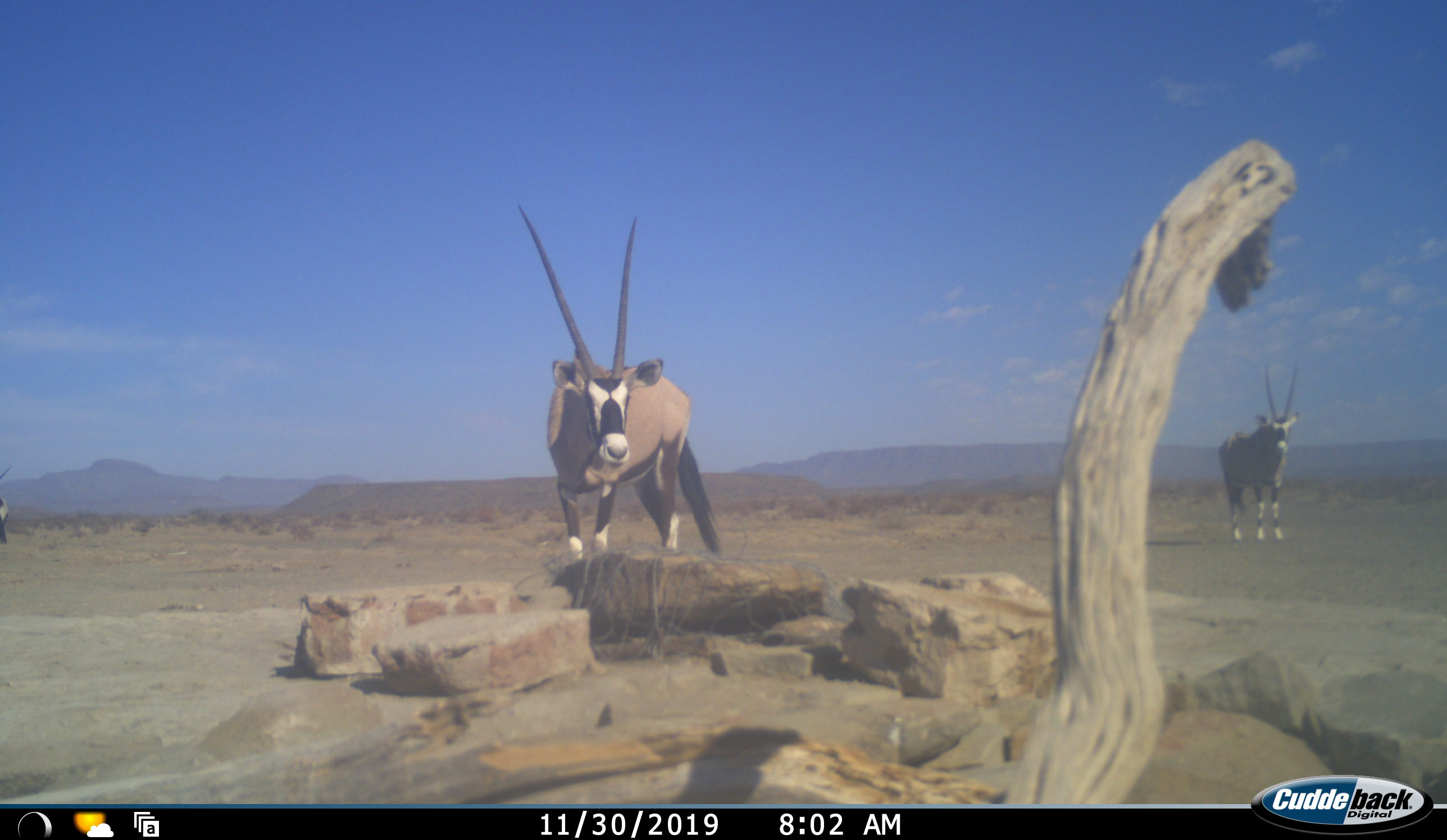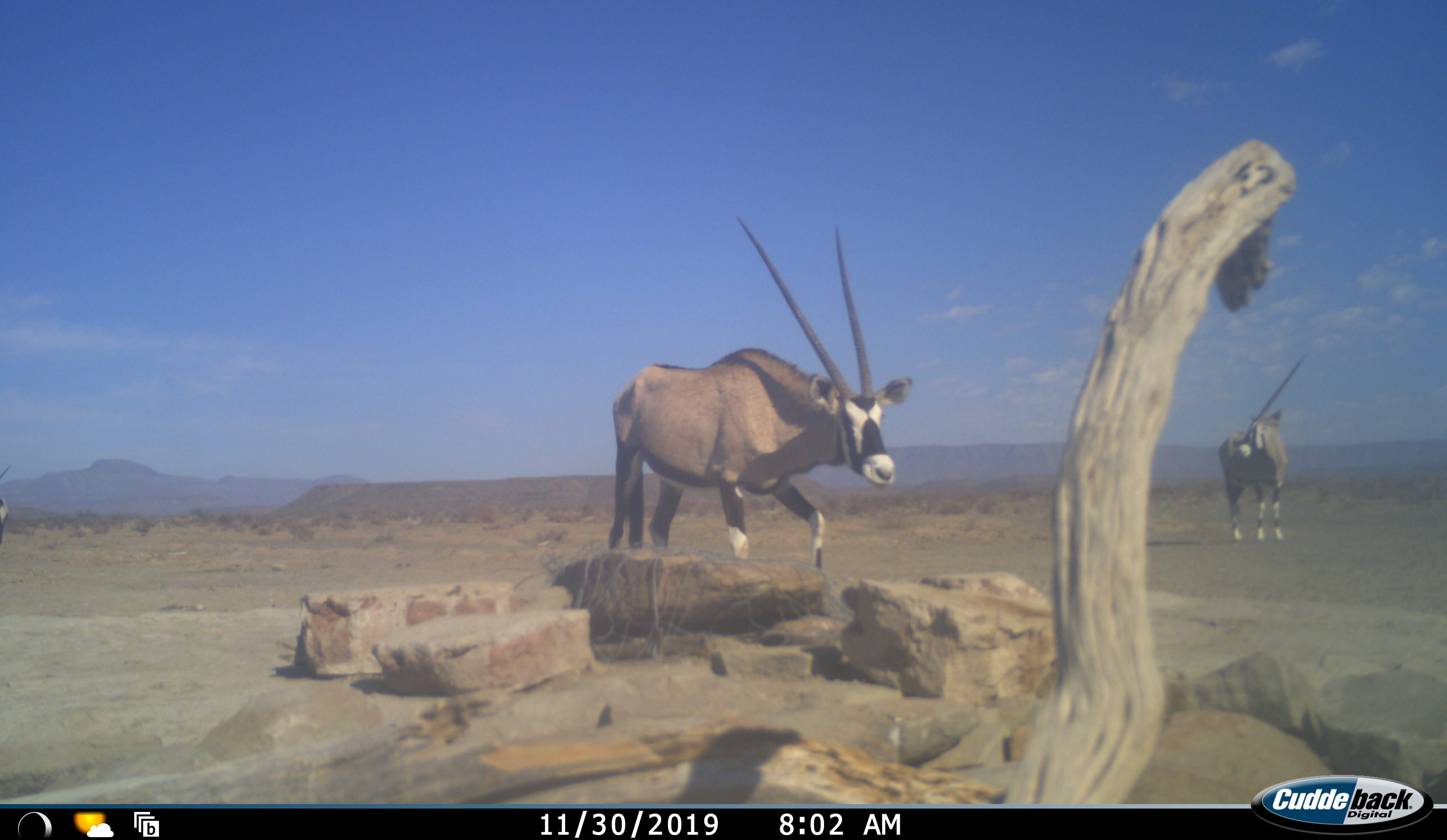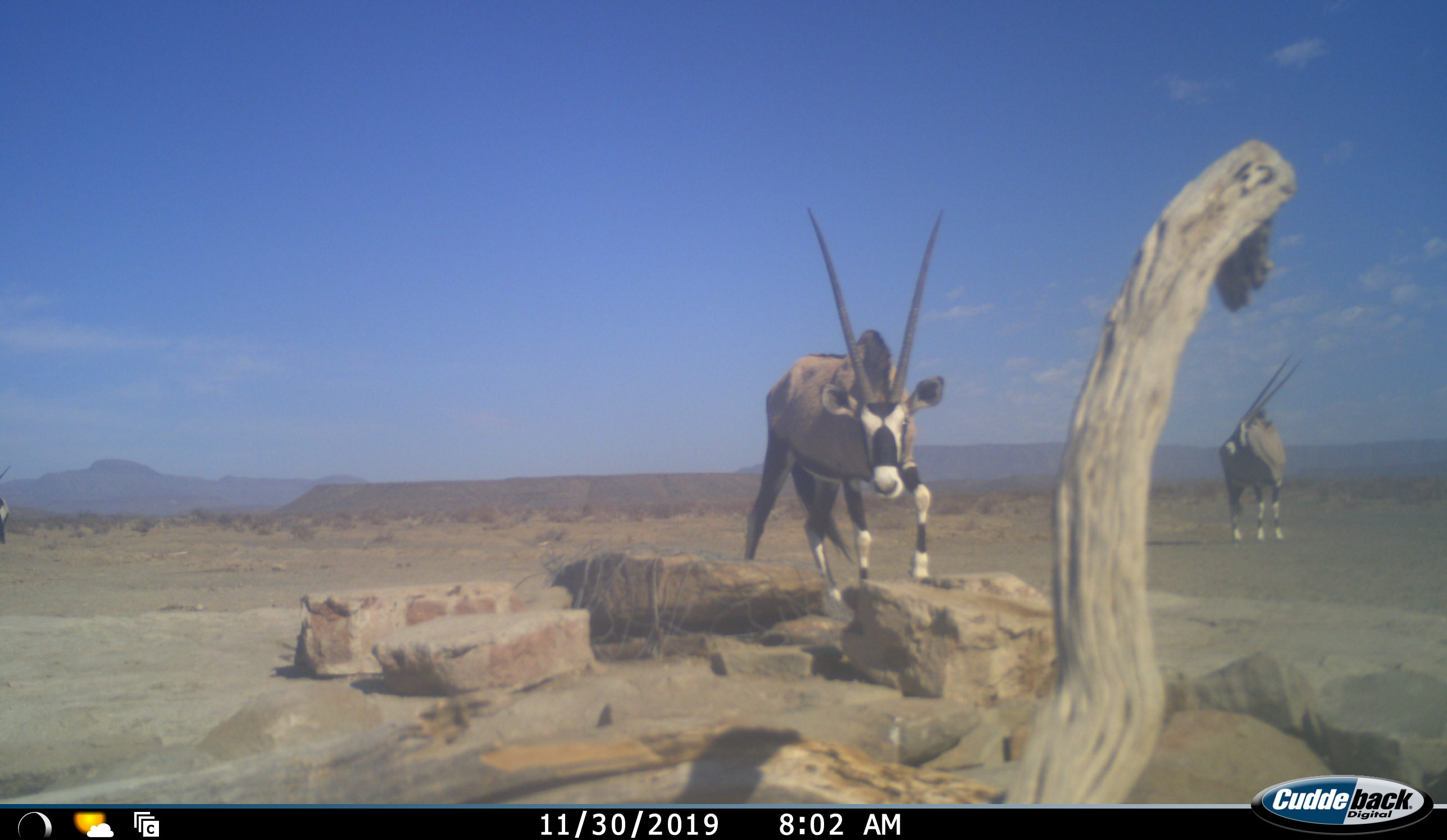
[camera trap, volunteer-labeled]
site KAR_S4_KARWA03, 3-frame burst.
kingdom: Animalia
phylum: Chordata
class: Mammalia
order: Artiodactyla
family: Bovidae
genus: Oryx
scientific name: Oryx gazella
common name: gemsbok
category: oryx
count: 2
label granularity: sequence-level